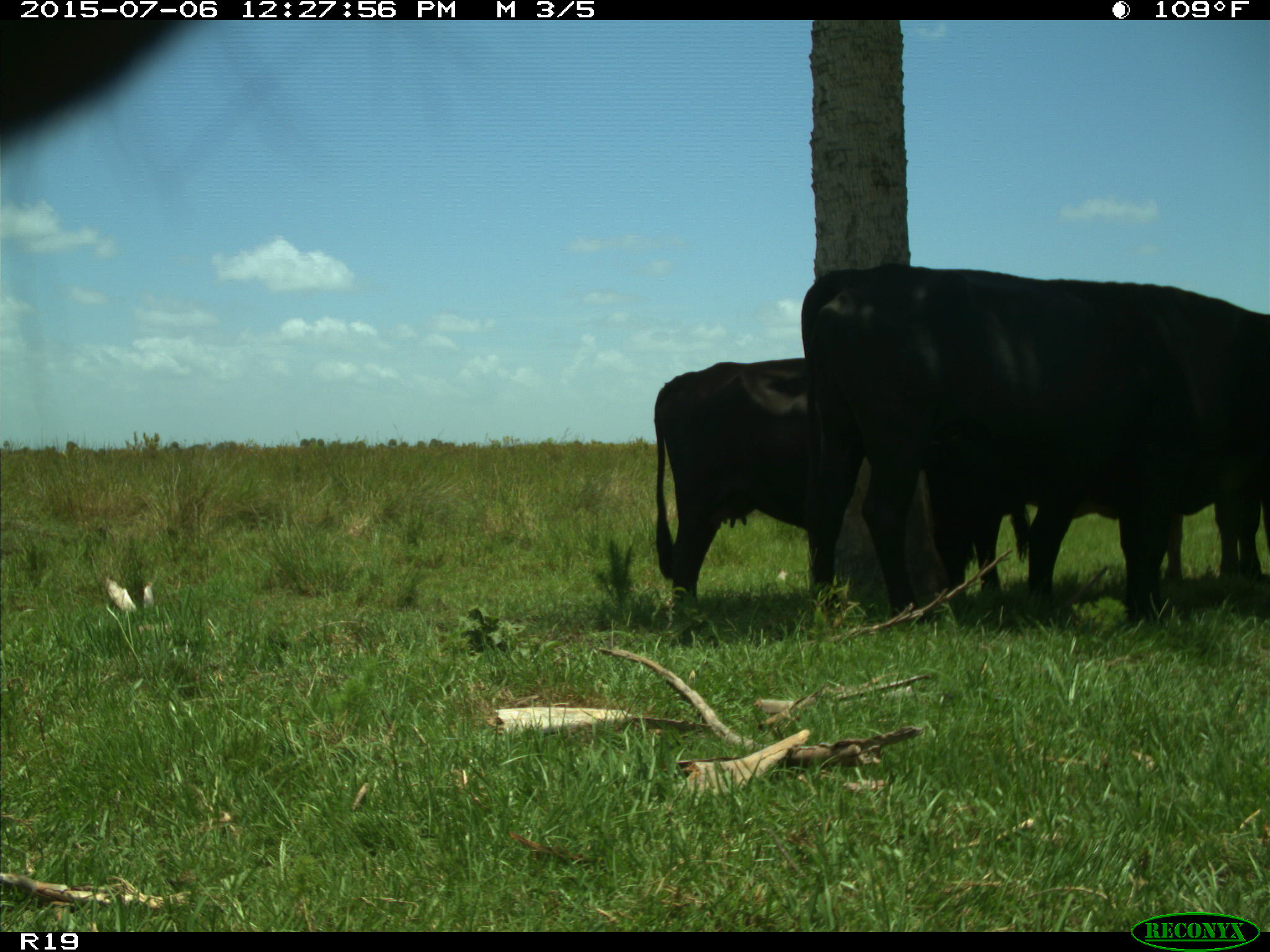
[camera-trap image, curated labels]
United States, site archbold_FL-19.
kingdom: Animalia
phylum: Chordata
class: Mammalia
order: Artiodactyla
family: Bovidae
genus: Bos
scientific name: Bos taurus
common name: domestic cow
Bos taurus (domestic cow).